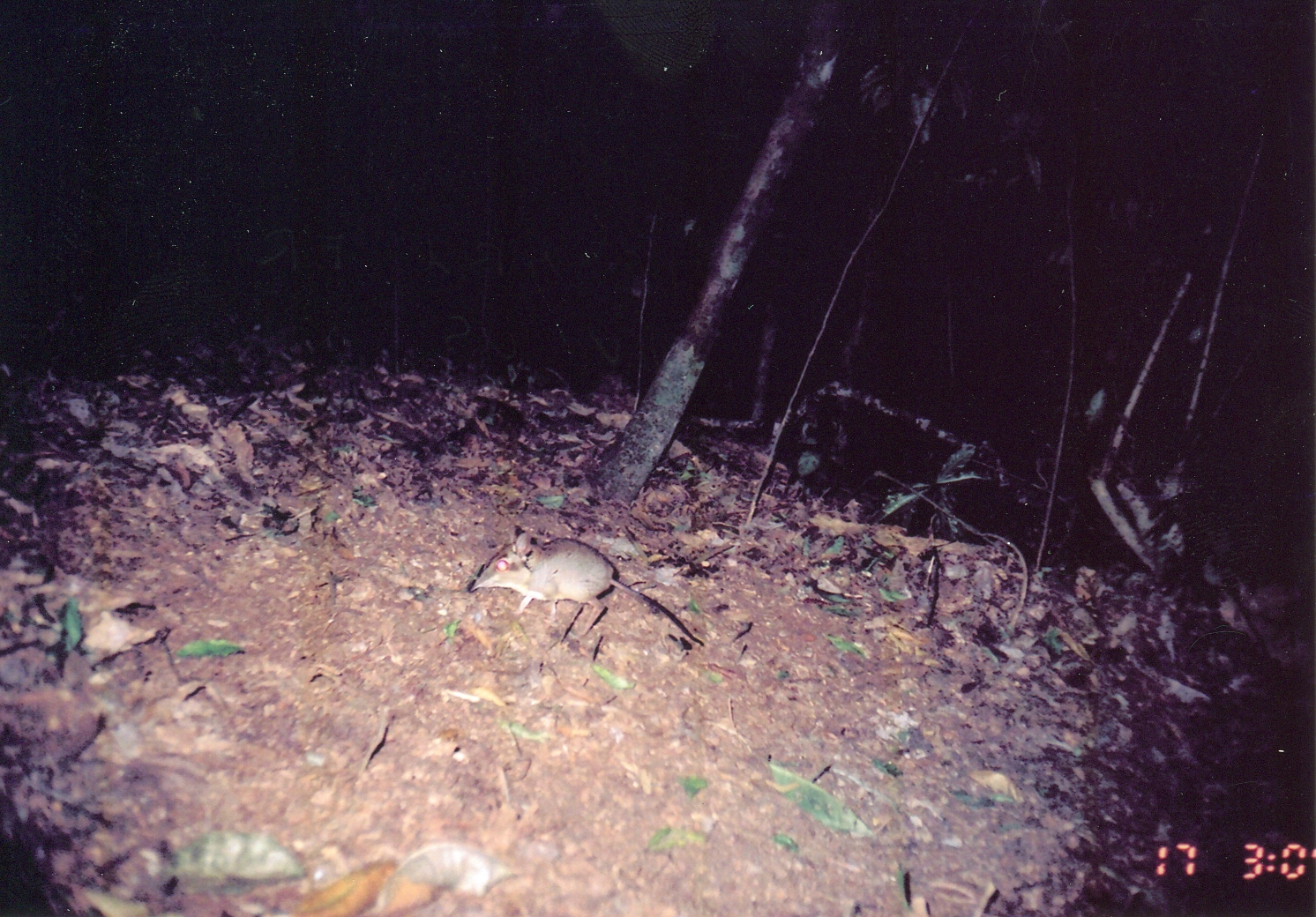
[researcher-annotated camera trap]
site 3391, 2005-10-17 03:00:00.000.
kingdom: Animalia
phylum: Chordata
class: Mammalia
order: Macroscelidea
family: Macroscelididae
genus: Petrodromus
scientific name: Petrodromus tetradactylus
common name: four-toed sengi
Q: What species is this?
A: Petrodromus tetradactylus (four-toed sengi).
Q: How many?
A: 1.